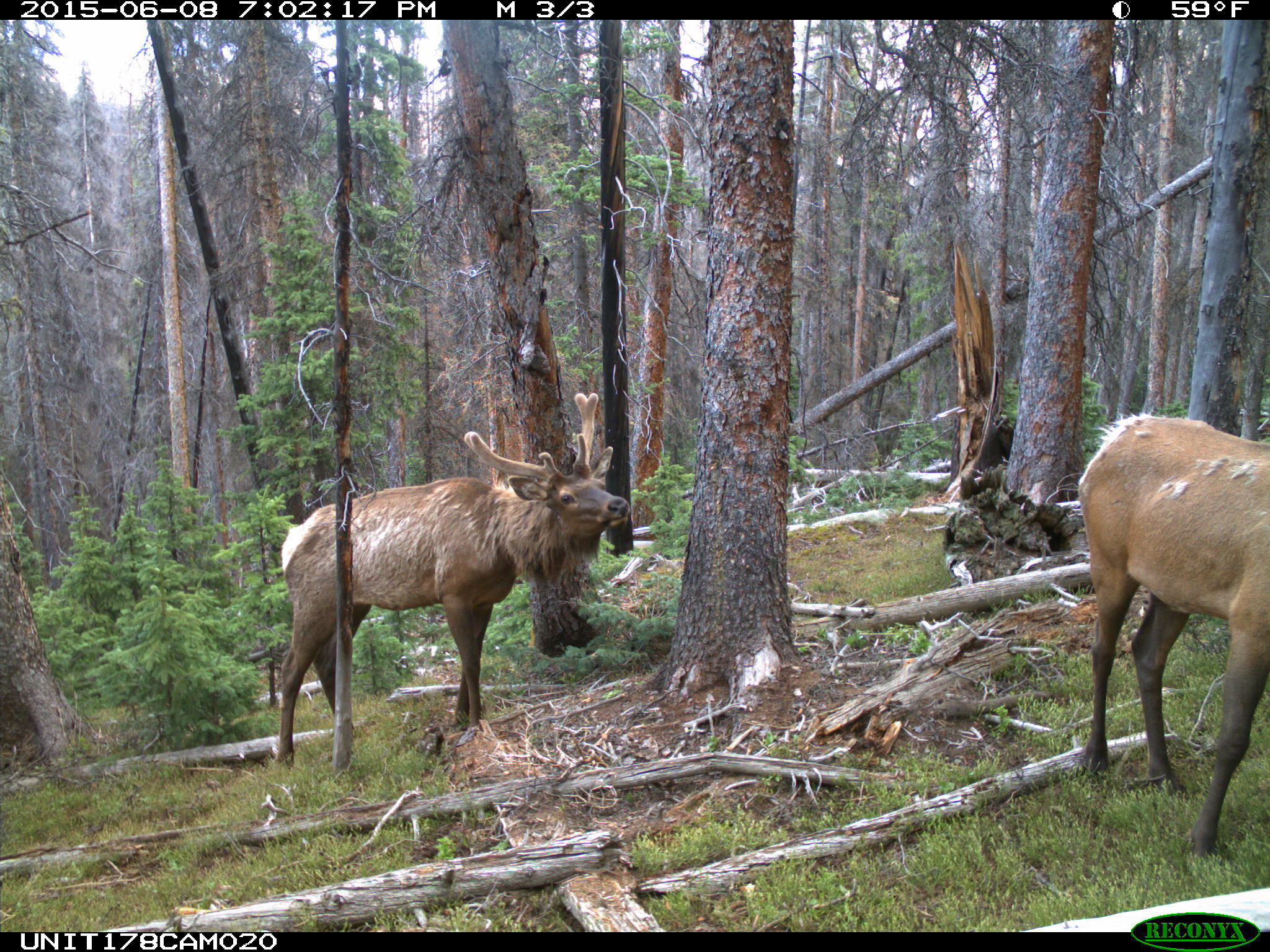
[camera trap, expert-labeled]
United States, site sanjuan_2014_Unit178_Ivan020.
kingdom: Animalia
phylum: Chordata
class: Mammalia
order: Artiodactyla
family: Cervidae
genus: Cervus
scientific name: Cervus elaphus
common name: red deer